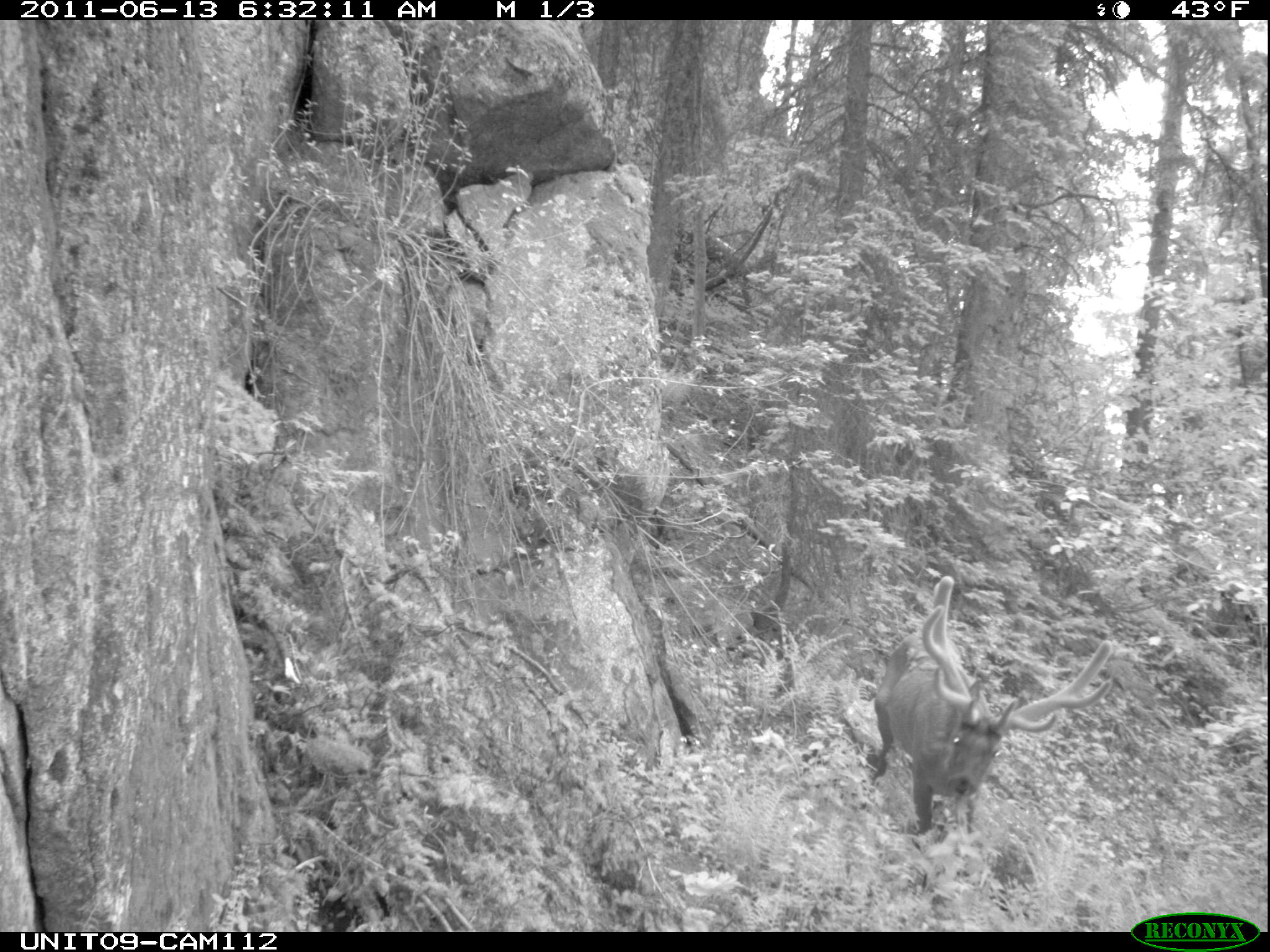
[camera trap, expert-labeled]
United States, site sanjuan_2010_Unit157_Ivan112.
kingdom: Animalia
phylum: Chordata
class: Mammalia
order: Artiodactyla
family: Cervidae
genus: Cervus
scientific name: Cervus elaphus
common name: red deer